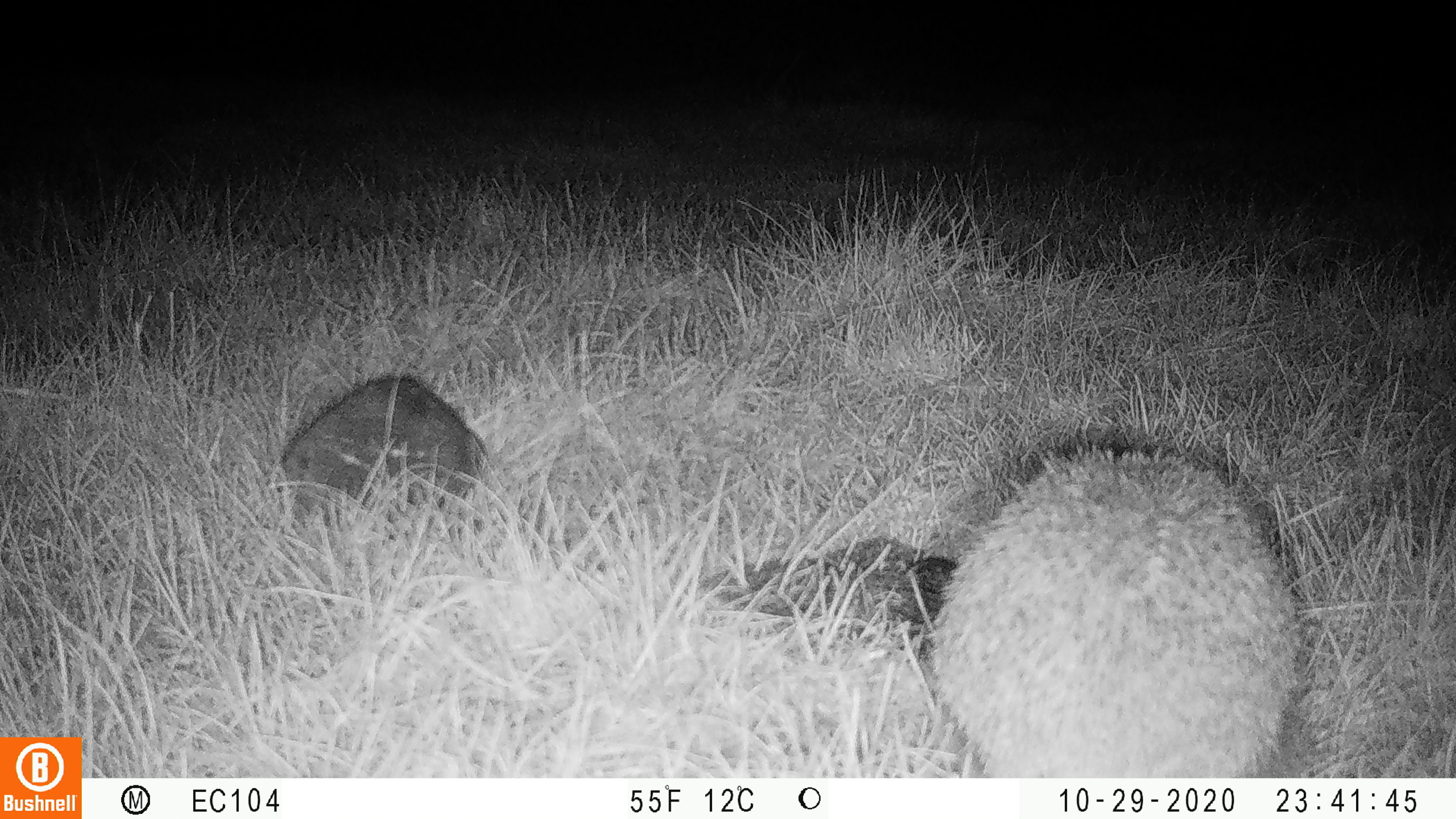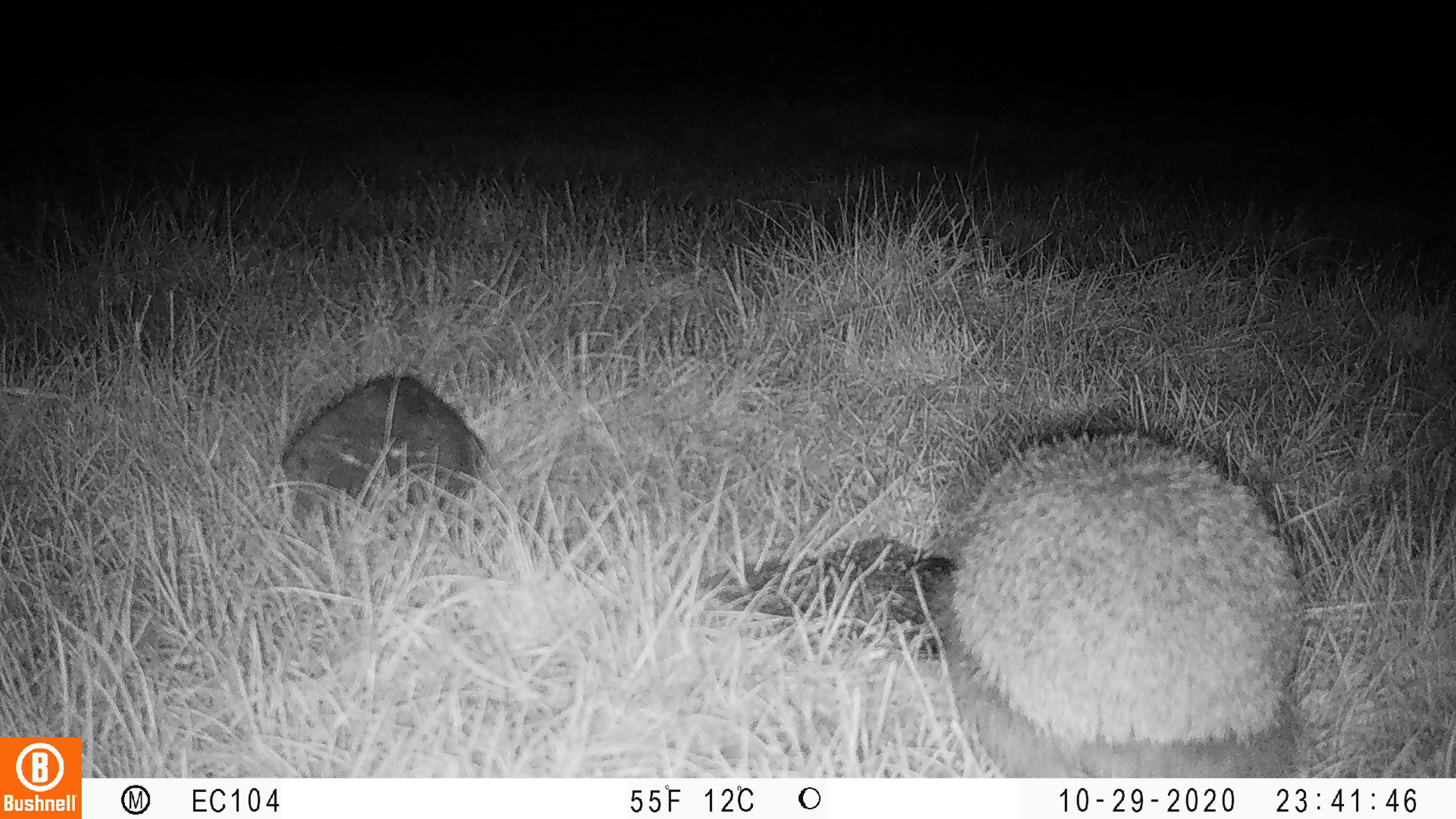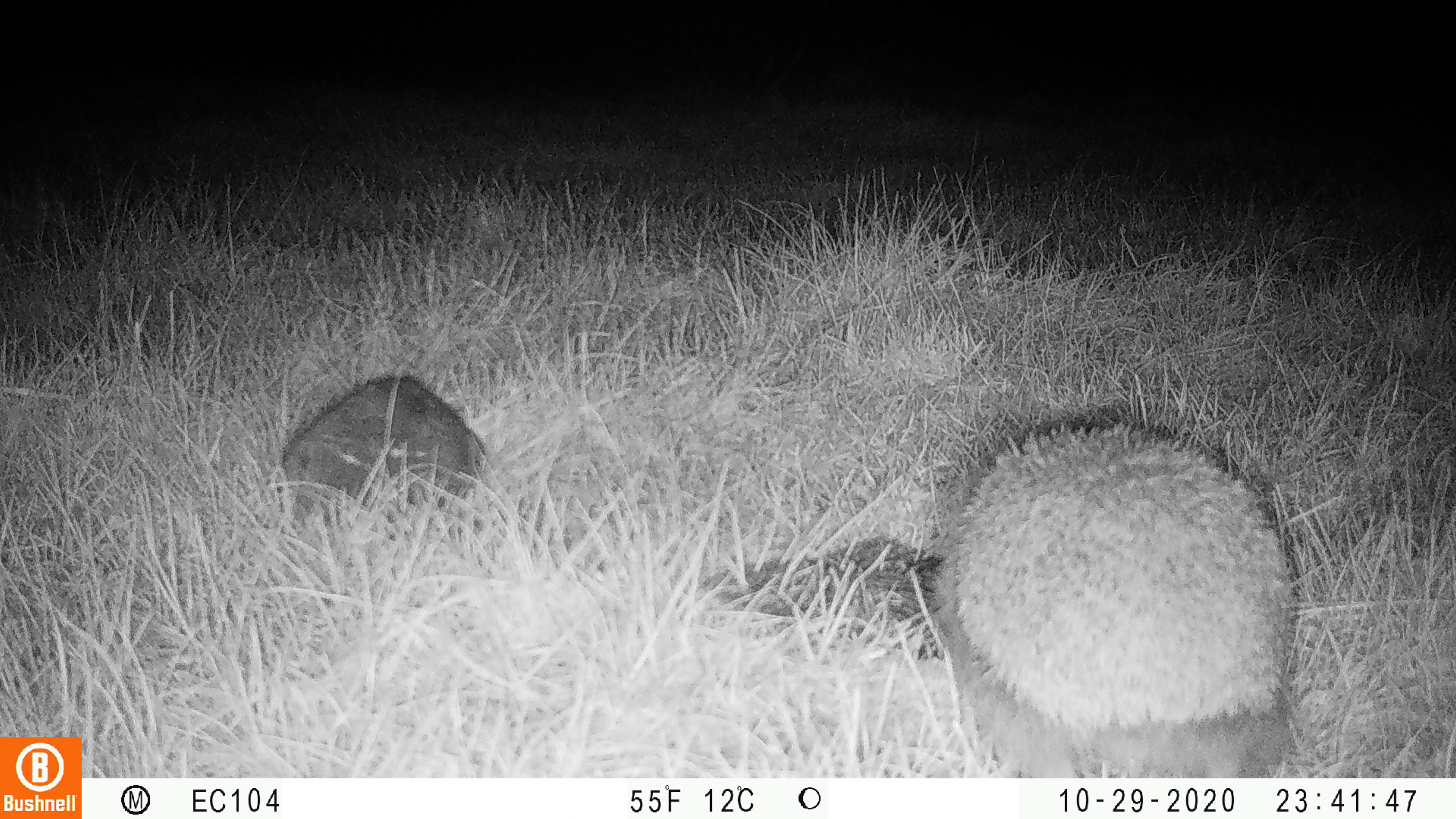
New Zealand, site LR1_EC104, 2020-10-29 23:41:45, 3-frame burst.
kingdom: Animalia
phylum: Chordata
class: Mammalia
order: Eulipotyphla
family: Erinaceidae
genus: Erinaceus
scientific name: Erinaceus europaeus europaeus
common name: european hedgehog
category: hedgehog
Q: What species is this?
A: Hedgehog (european hedgehog) (Erinaceus europaeus europaeus).